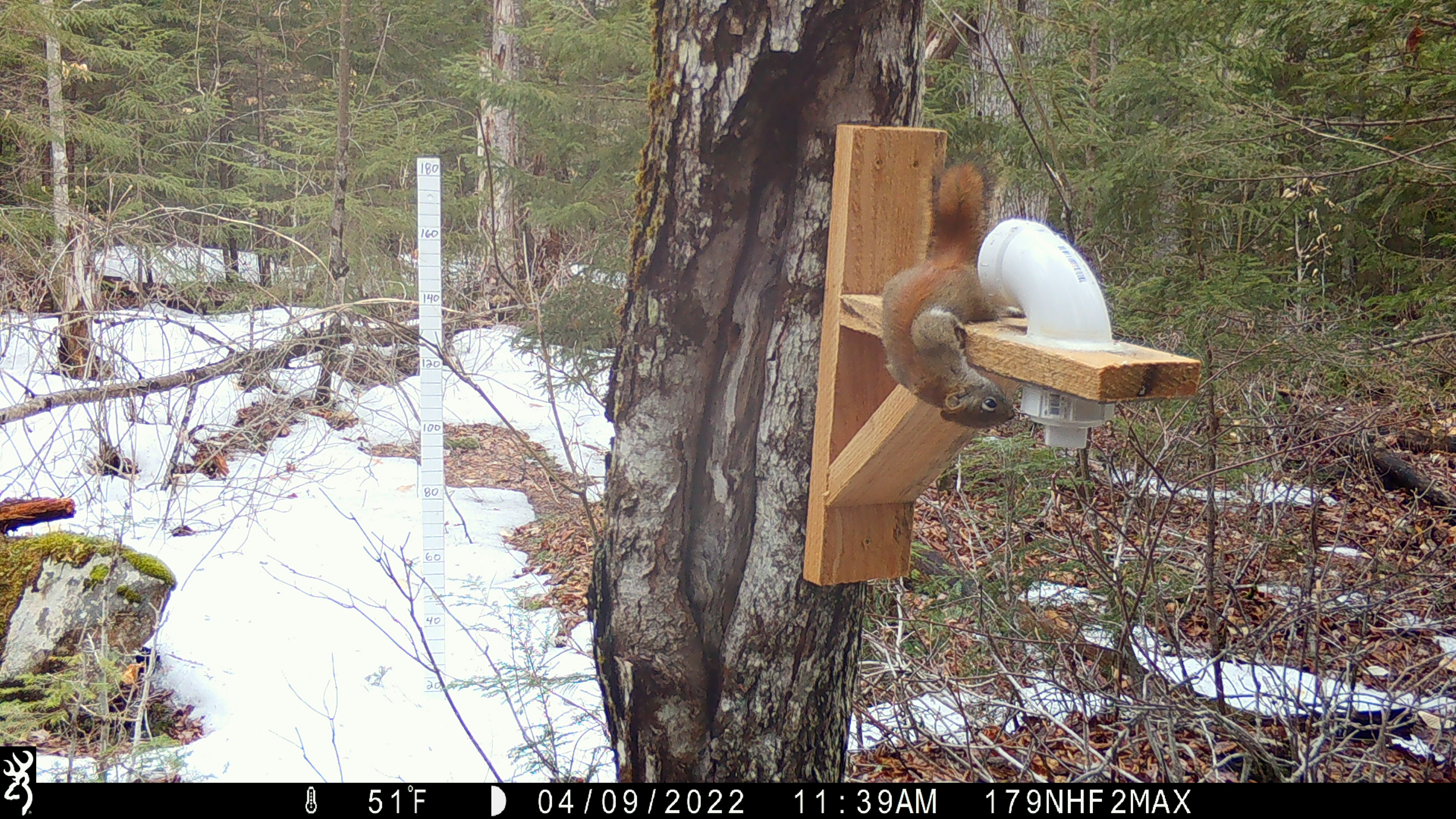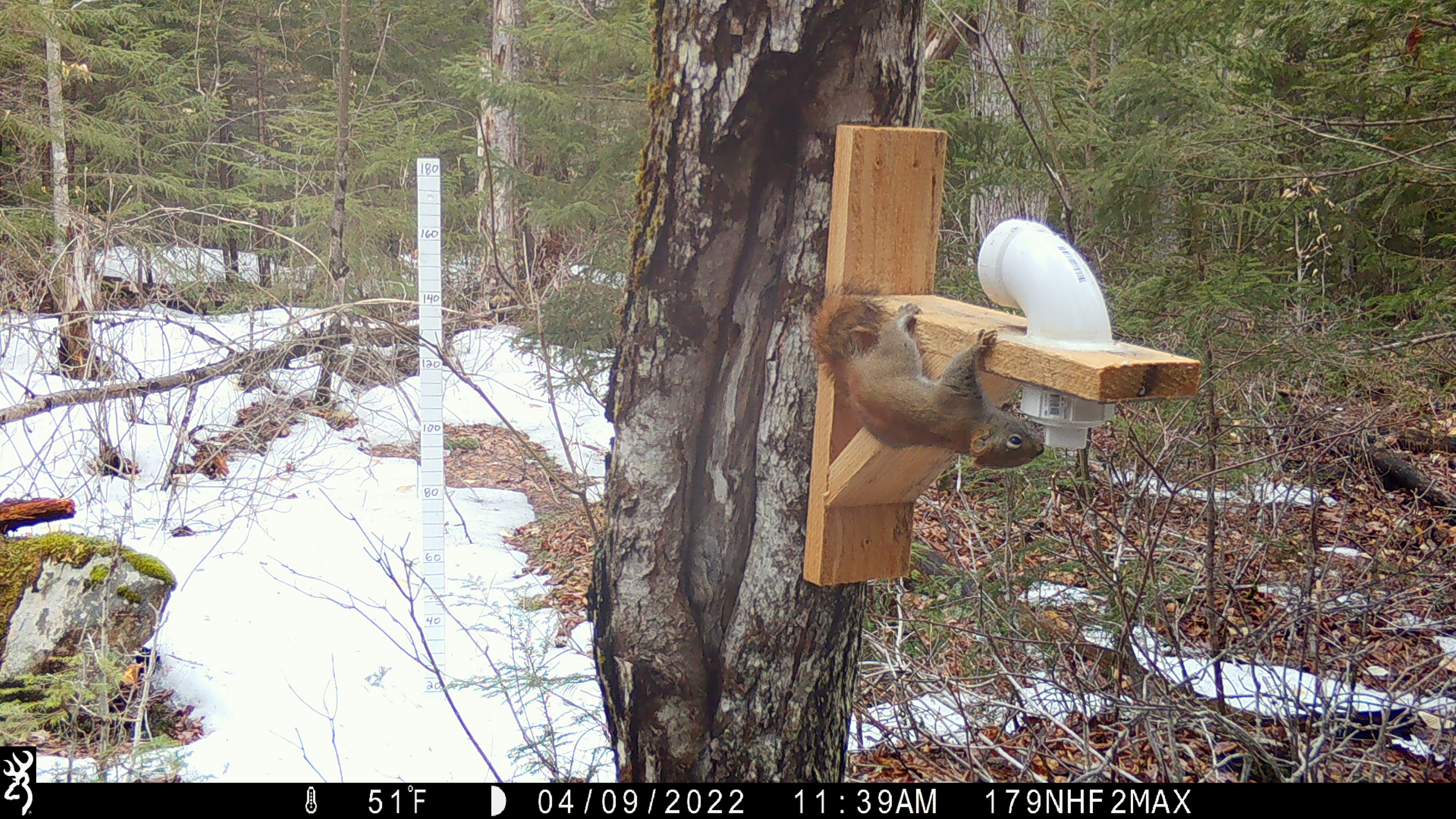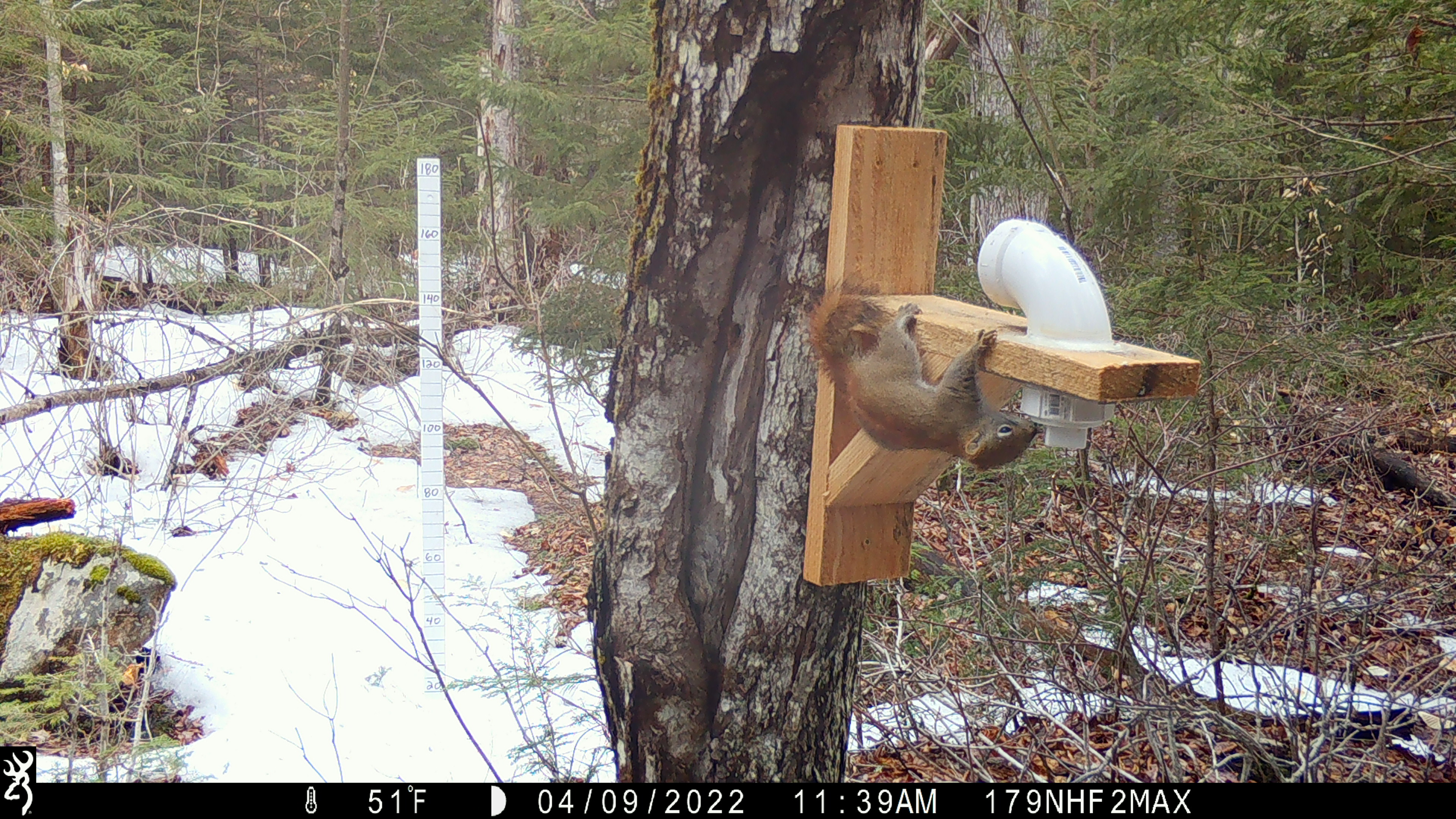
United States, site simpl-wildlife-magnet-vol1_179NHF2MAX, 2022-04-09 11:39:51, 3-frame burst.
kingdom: Animalia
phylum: Chordata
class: Mammalia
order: Rodentia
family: Sciuridae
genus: Tamiasciurus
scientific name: Tamiasciurus hudsonicus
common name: red squirrel